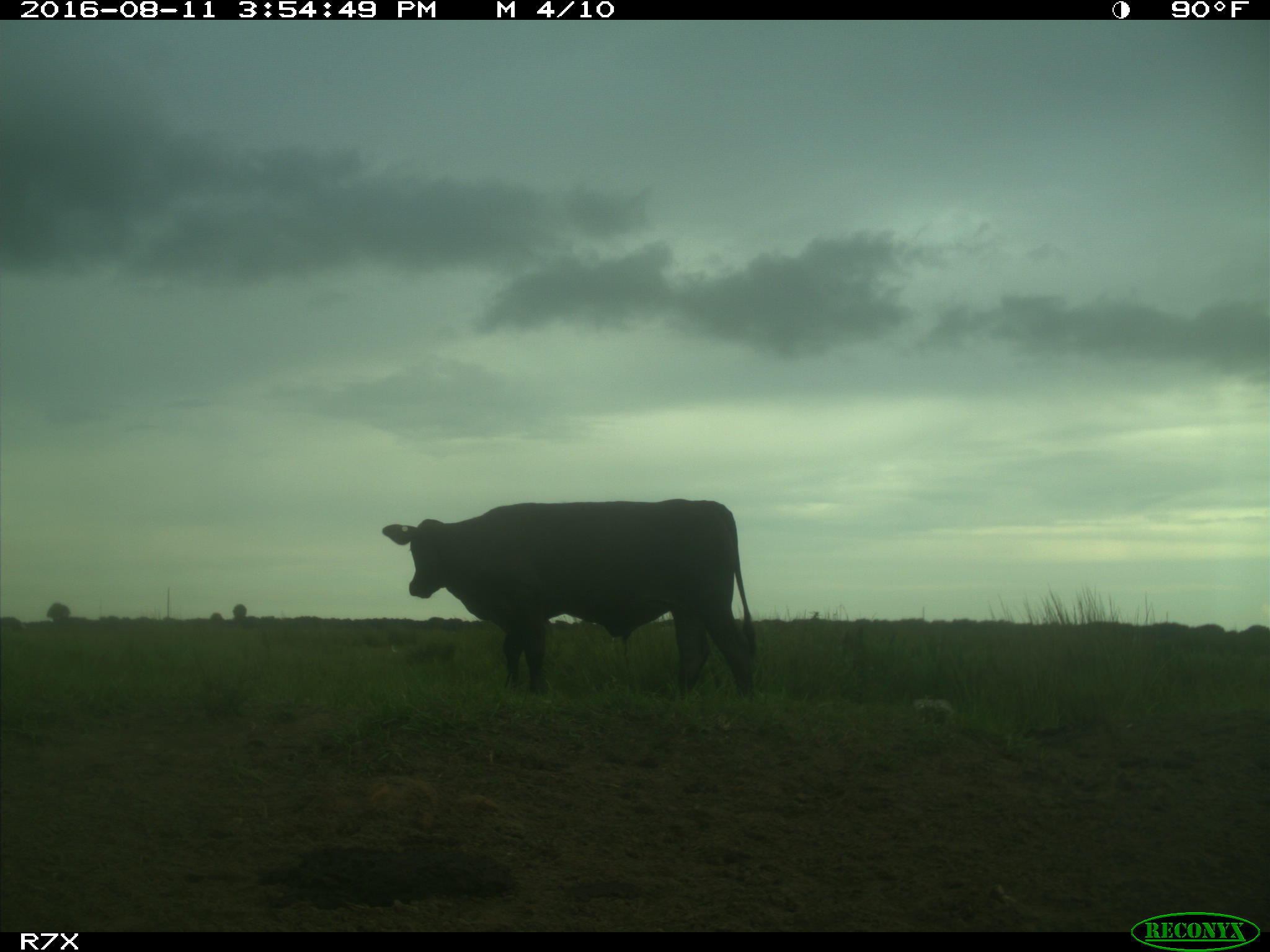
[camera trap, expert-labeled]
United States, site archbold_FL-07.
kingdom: Animalia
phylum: Chordata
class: Mammalia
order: Artiodactyla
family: Bovidae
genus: Bos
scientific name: Bos taurus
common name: domestic cow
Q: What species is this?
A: Bos taurus (domestic cow).